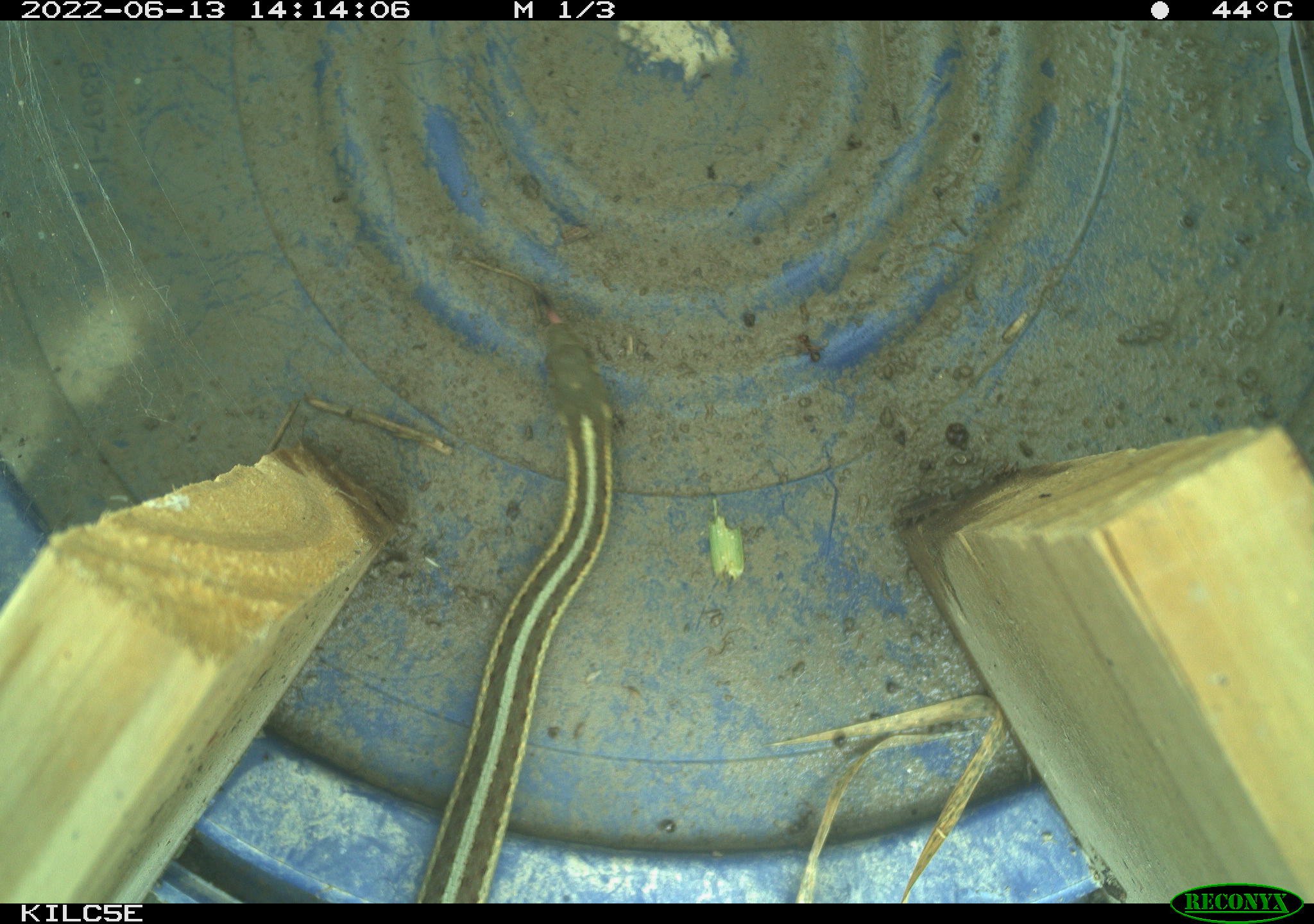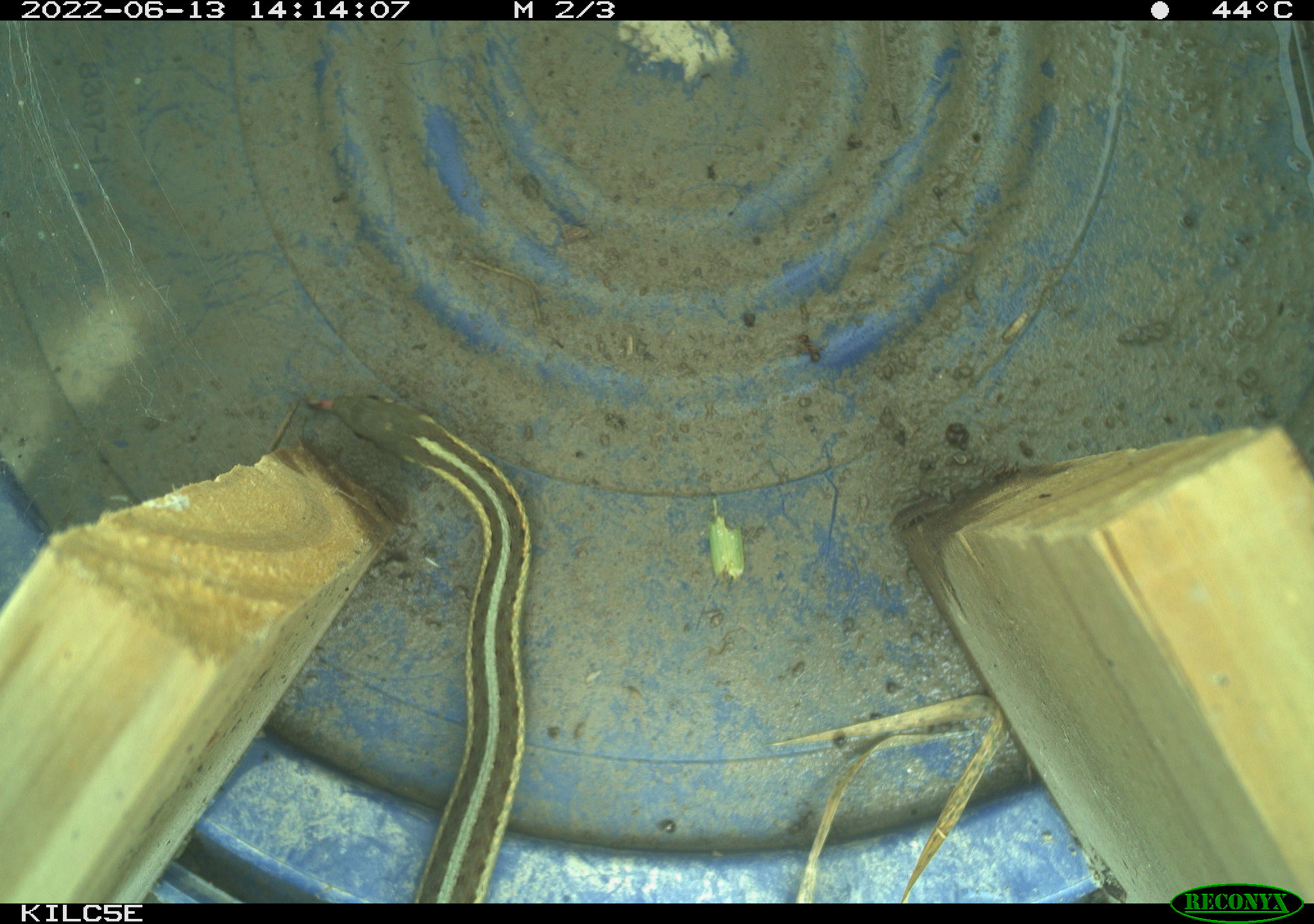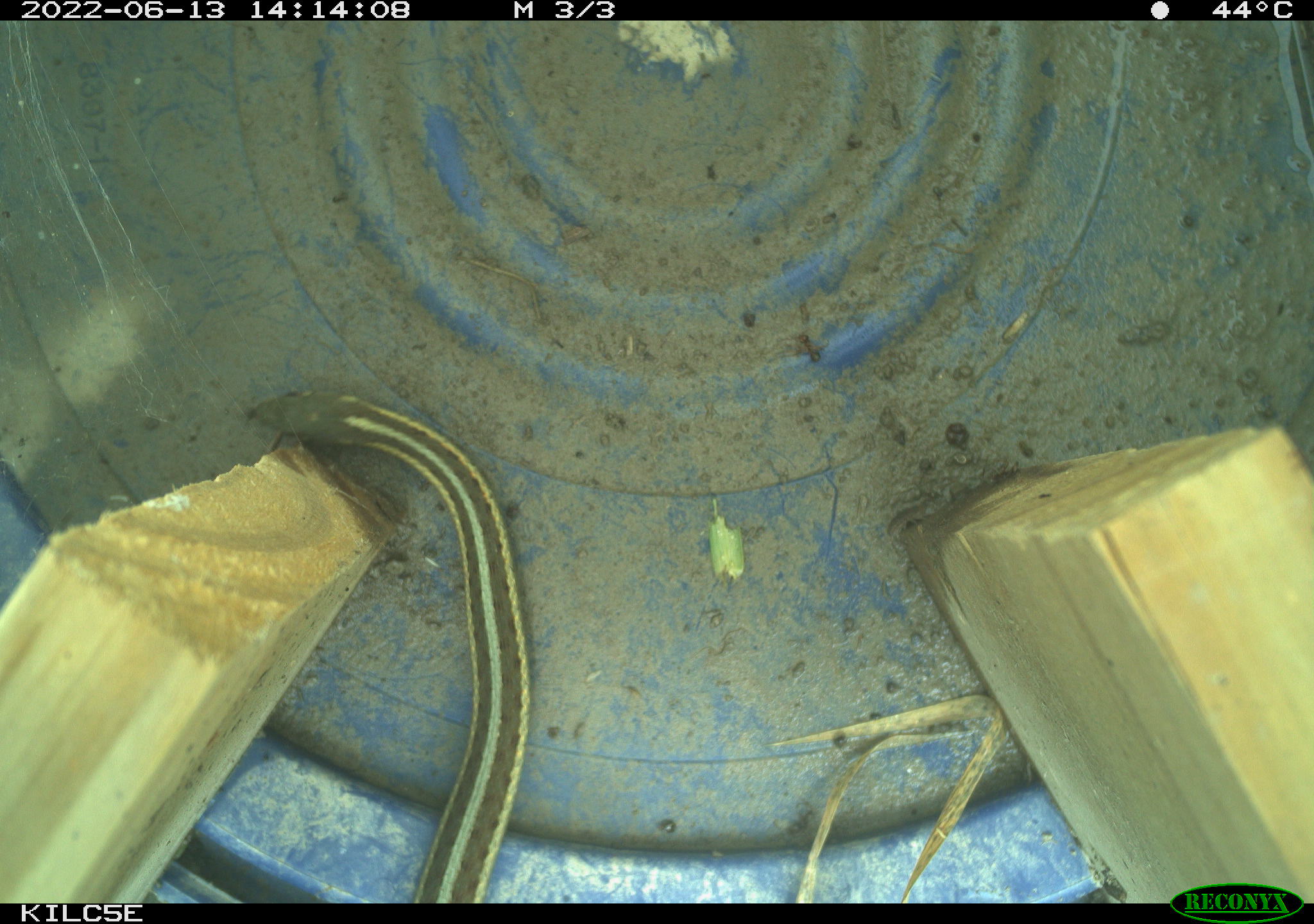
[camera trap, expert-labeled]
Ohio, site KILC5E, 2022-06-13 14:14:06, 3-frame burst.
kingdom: Animalia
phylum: Chordata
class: Reptilia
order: Squamata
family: Colubridae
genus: Thamnophis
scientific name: Thamnophis sirtalis sirtalis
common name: eastern gartersnake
Eastern gartersnake (Thamnophis sirtalis sirtalis).